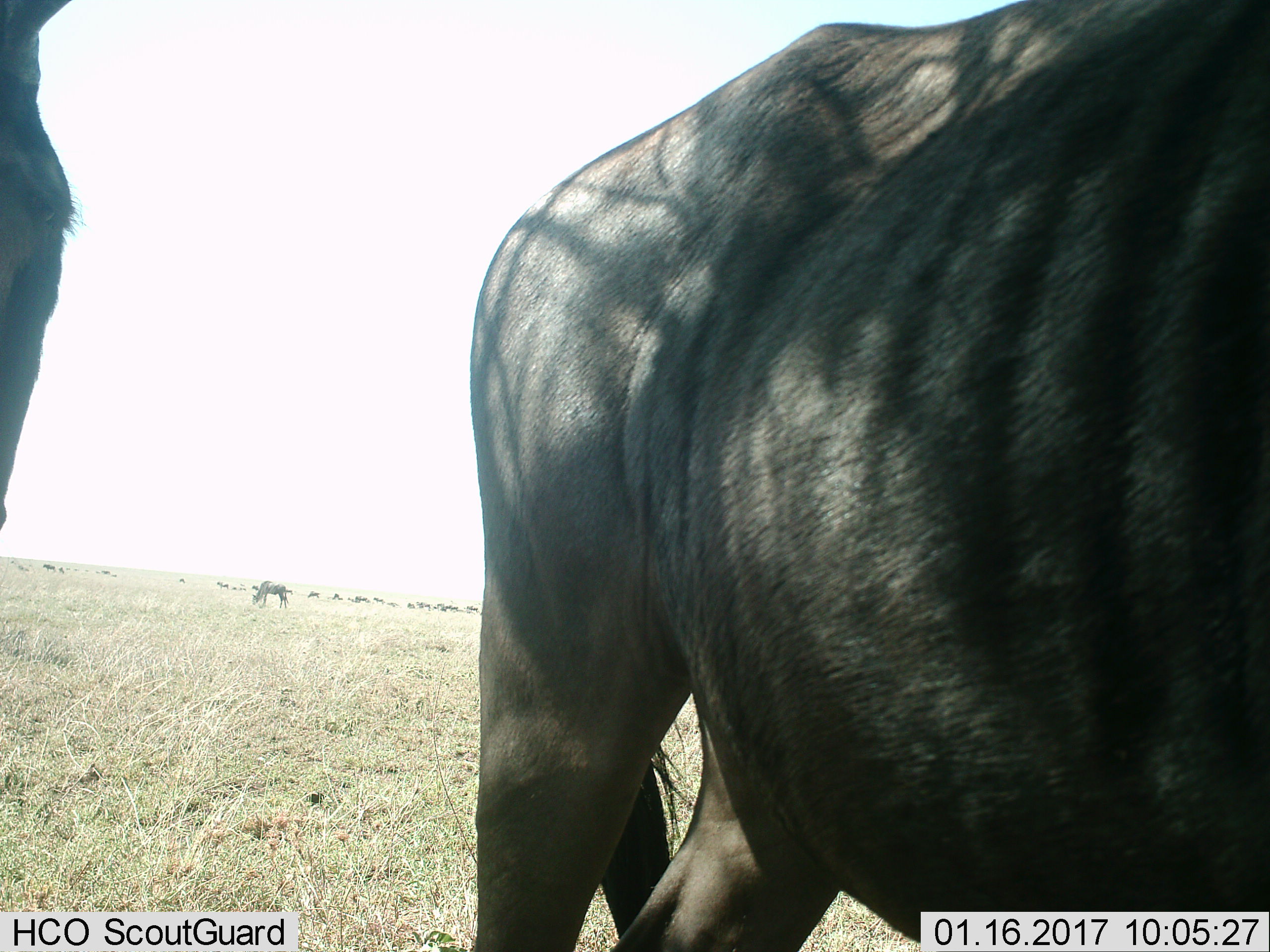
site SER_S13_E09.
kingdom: Animalia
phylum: Chordata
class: Mammalia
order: Artiodactyla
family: Bovidae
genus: Connochaetes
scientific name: Connochaetes taurinus taurinus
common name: blue wildebeest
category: wildebeestblue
Wildebeestblue (blue wildebeest) (Connochaetes taurinus taurinus), count 11-50. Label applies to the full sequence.